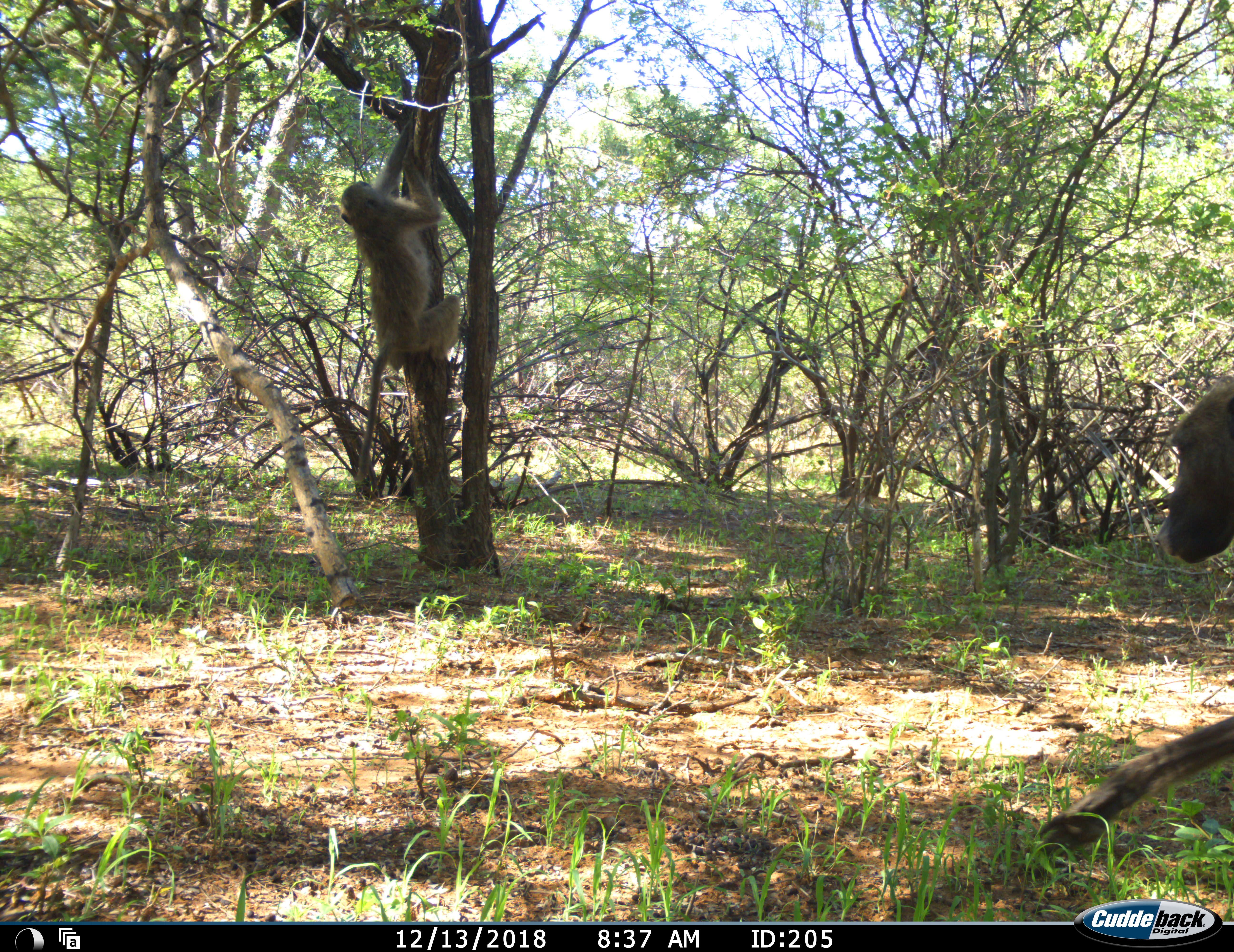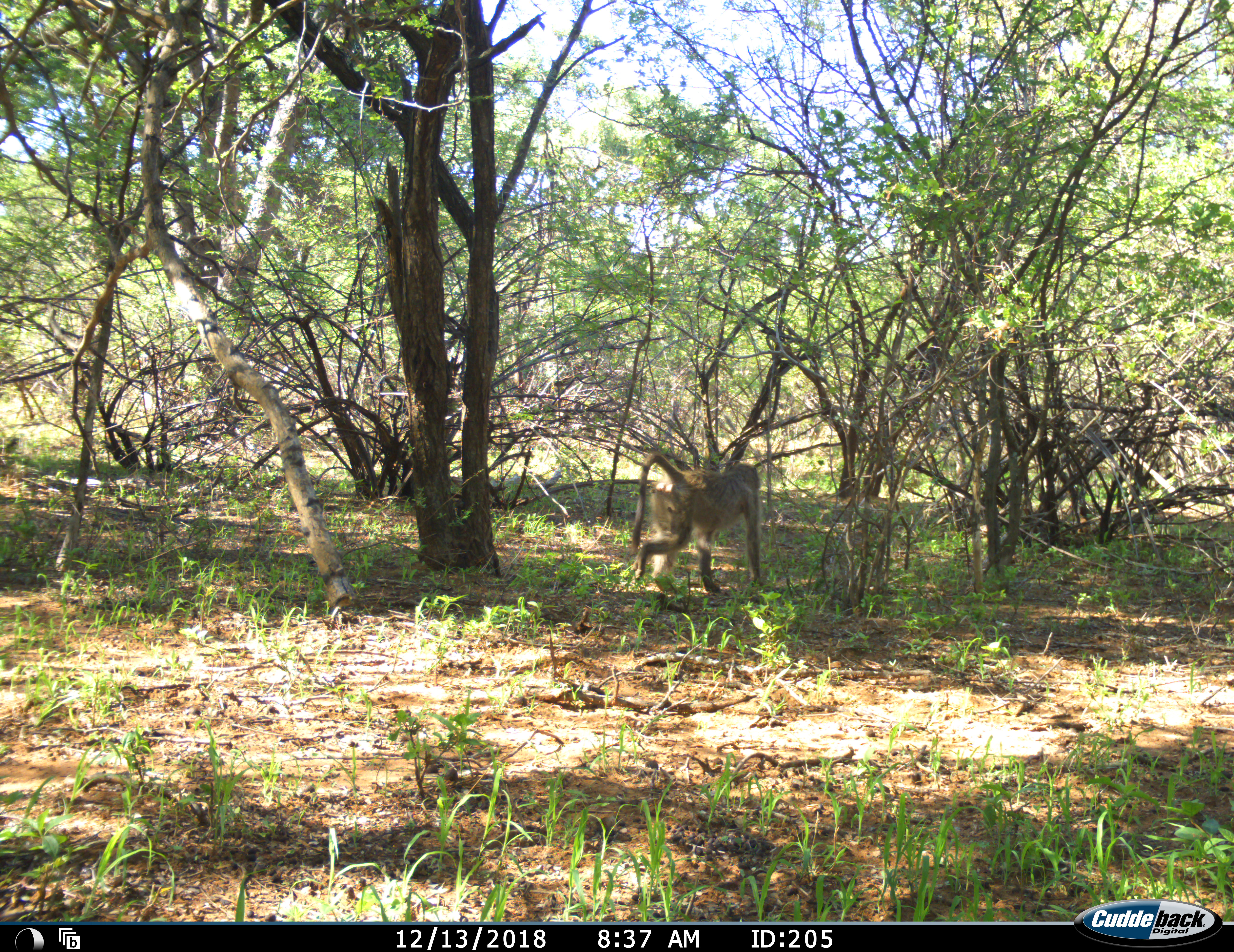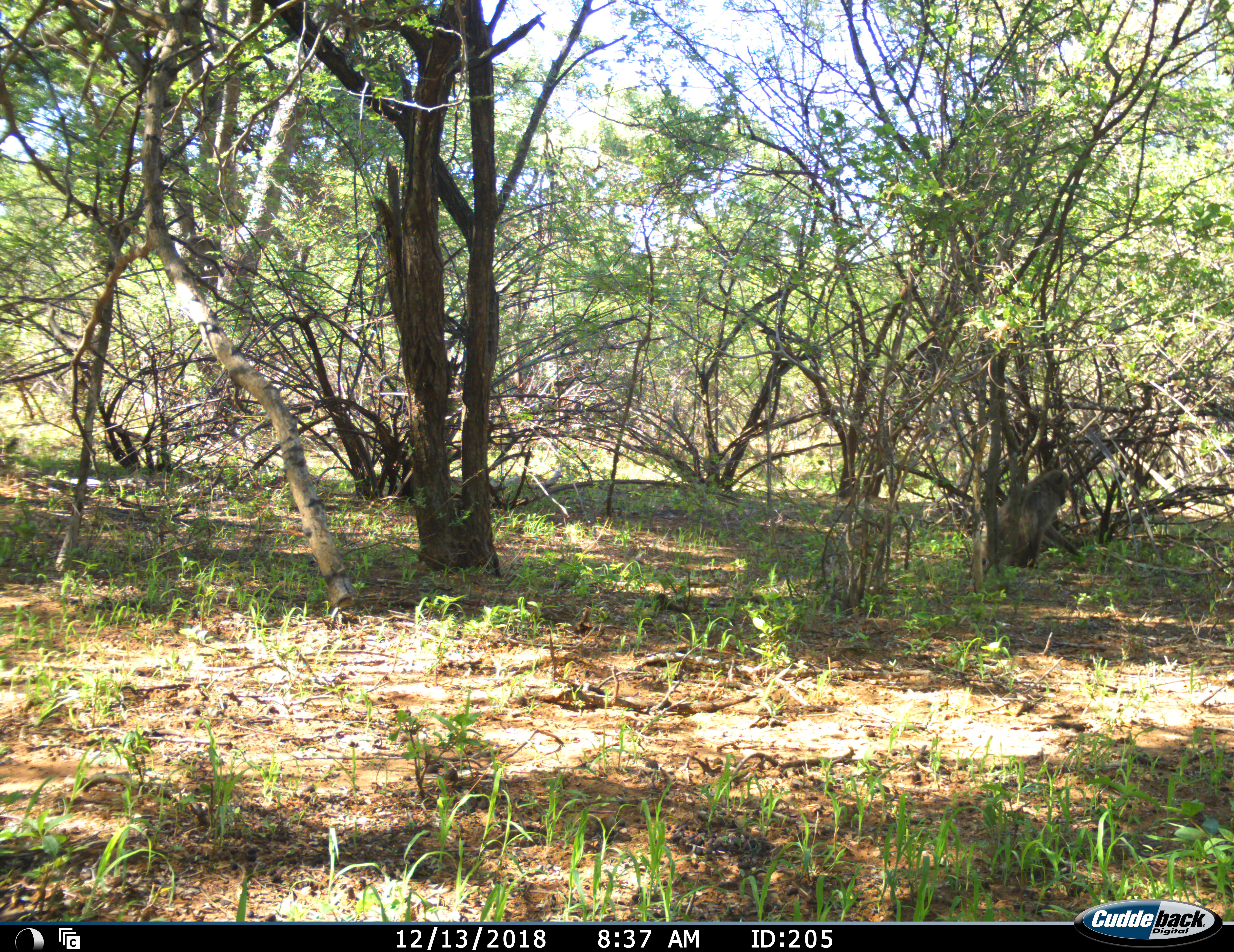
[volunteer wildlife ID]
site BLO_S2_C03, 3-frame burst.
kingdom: Animalia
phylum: Chordata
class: Mammalia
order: Primates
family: Cercopithecidae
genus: Papio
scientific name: Papio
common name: baboon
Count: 2.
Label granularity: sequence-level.